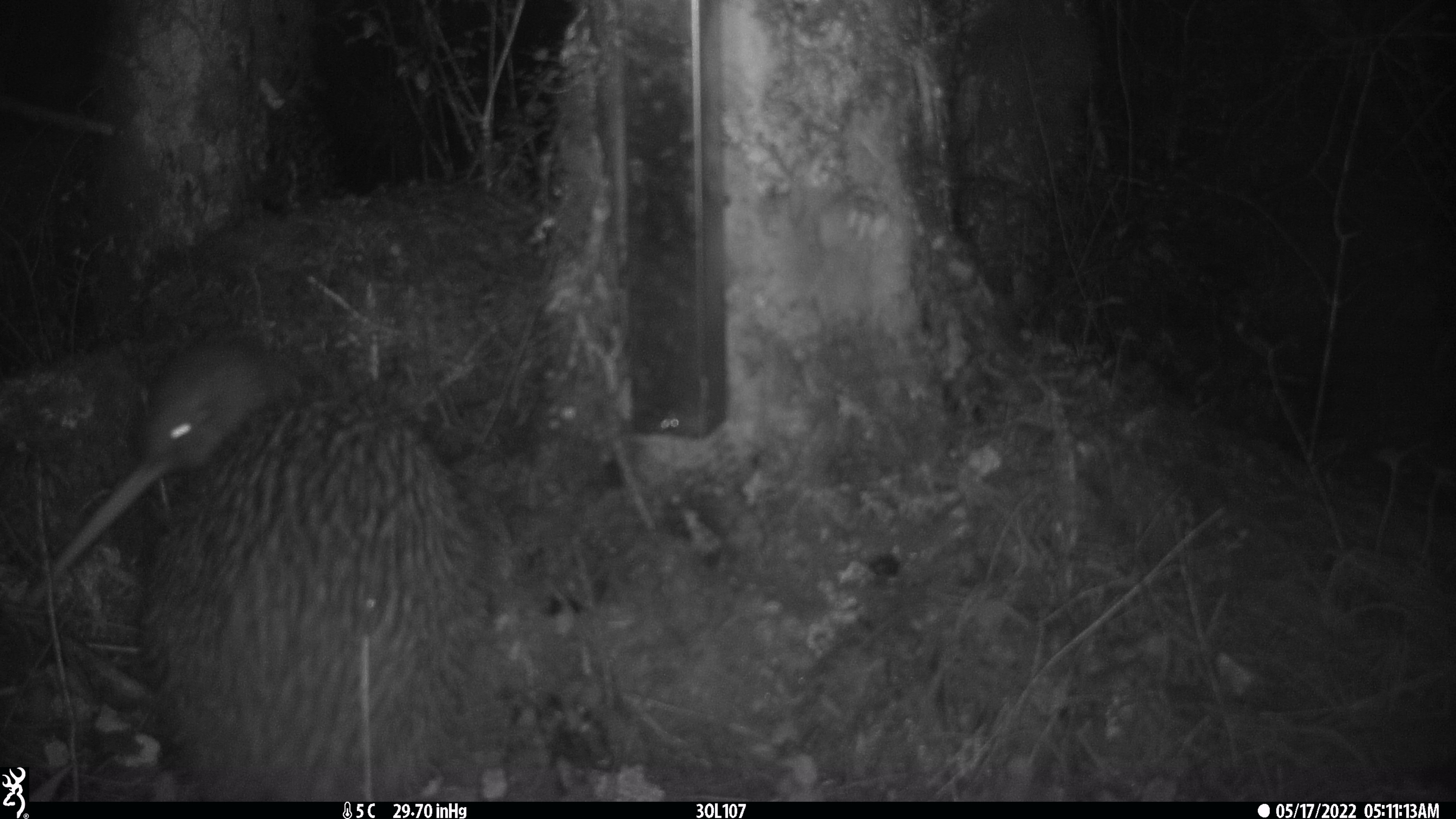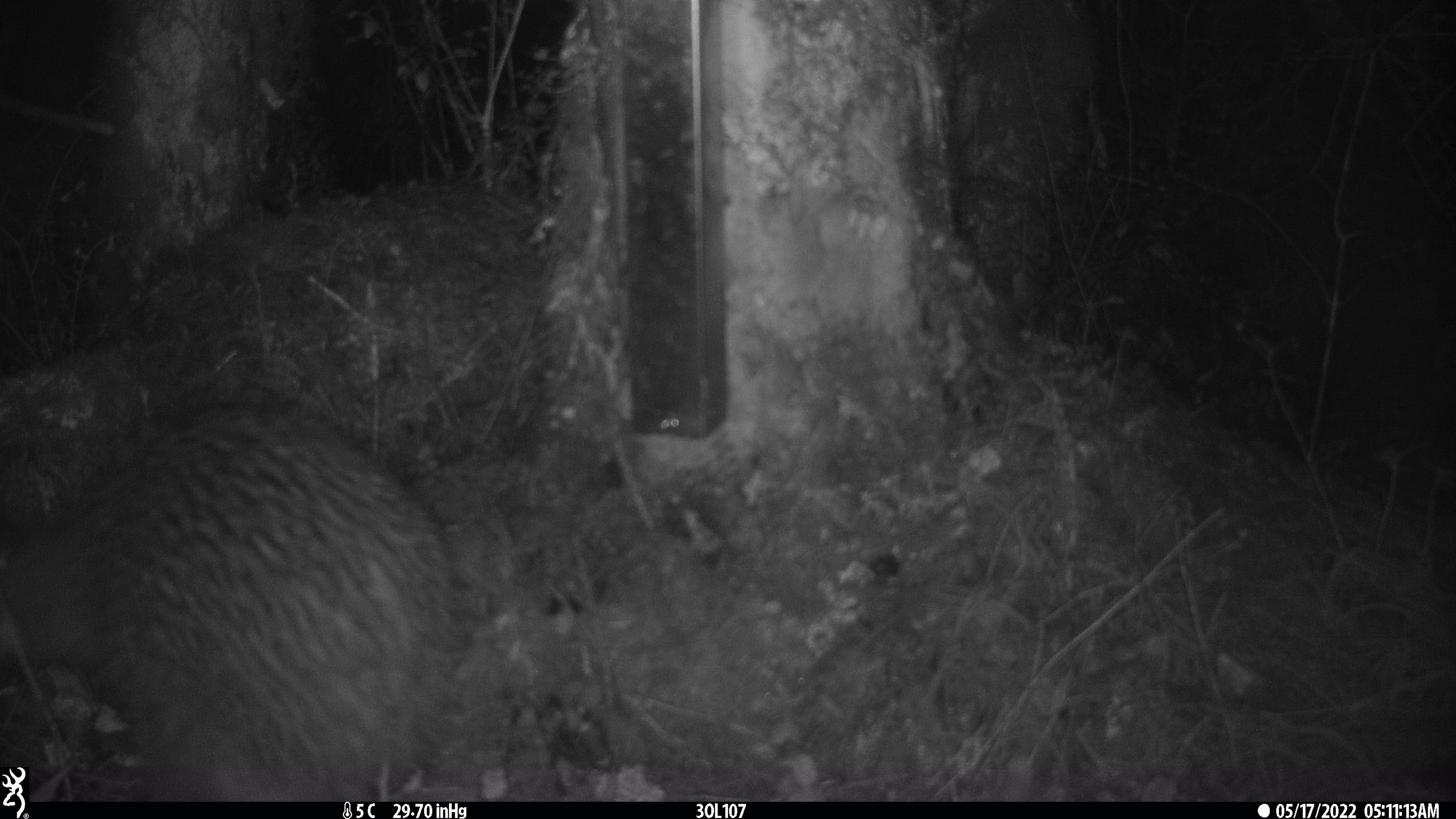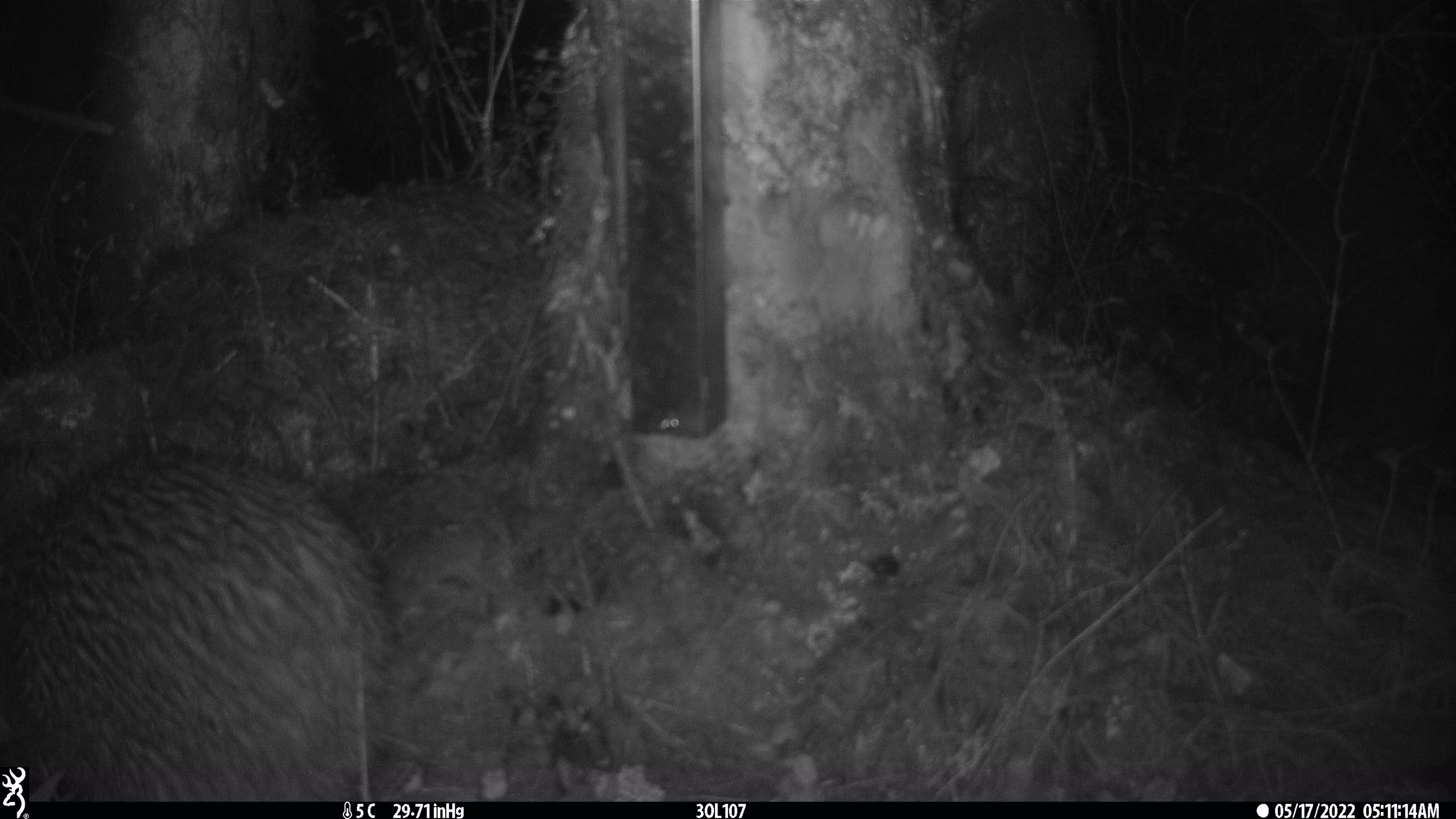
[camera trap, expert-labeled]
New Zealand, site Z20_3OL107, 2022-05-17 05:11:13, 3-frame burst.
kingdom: Animalia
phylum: Chordata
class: Aves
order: Apterygiformes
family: Apterygidae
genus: Apteryx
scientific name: Apteryx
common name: kiwi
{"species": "kiwi (Apteryx)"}